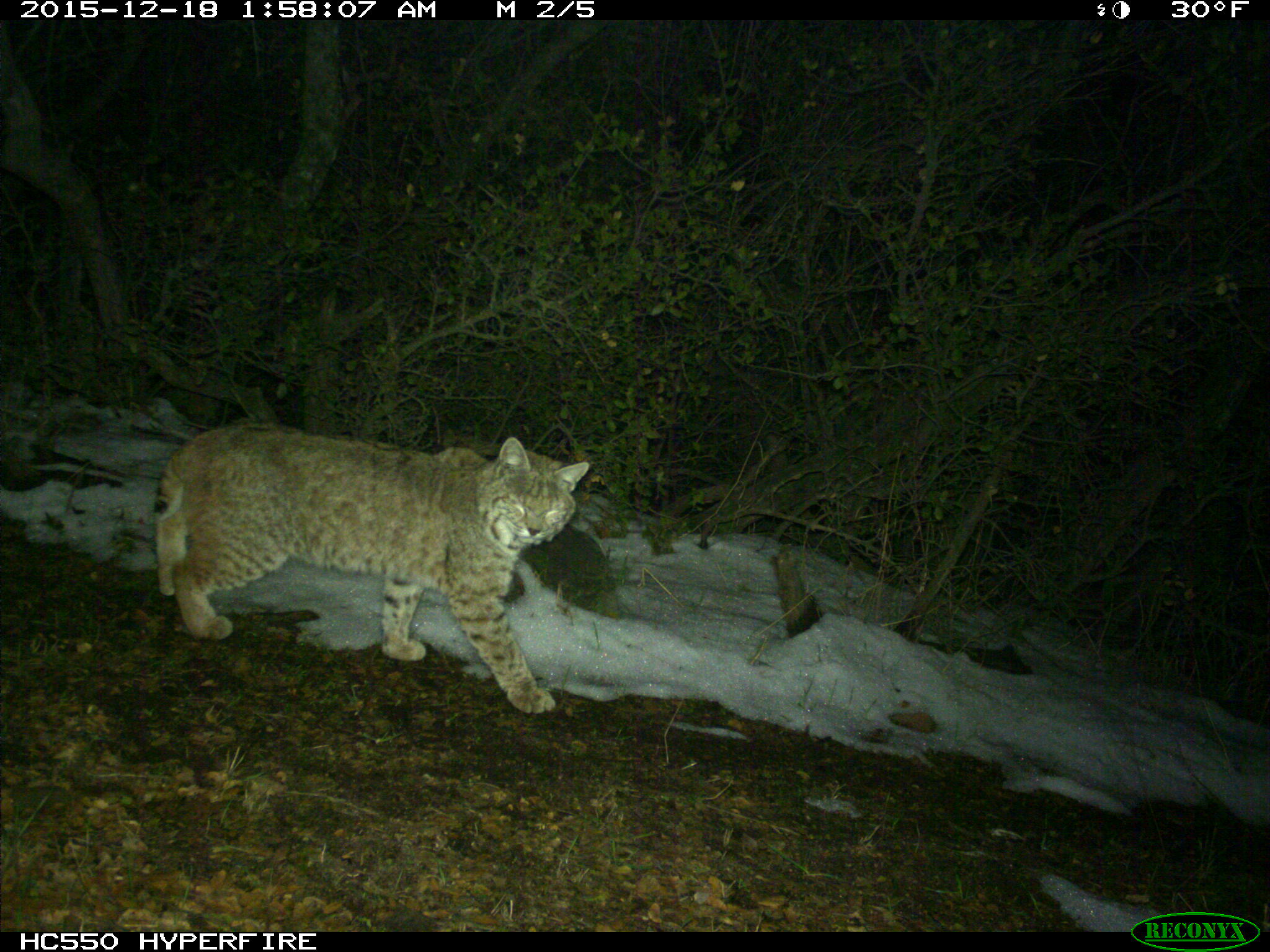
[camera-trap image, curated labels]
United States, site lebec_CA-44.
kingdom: Animalia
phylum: Chordata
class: Mammalia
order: Carnivora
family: Felidae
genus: Lynx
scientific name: Lynx rufus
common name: bobcat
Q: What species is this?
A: Lynx rufus (bobcat).